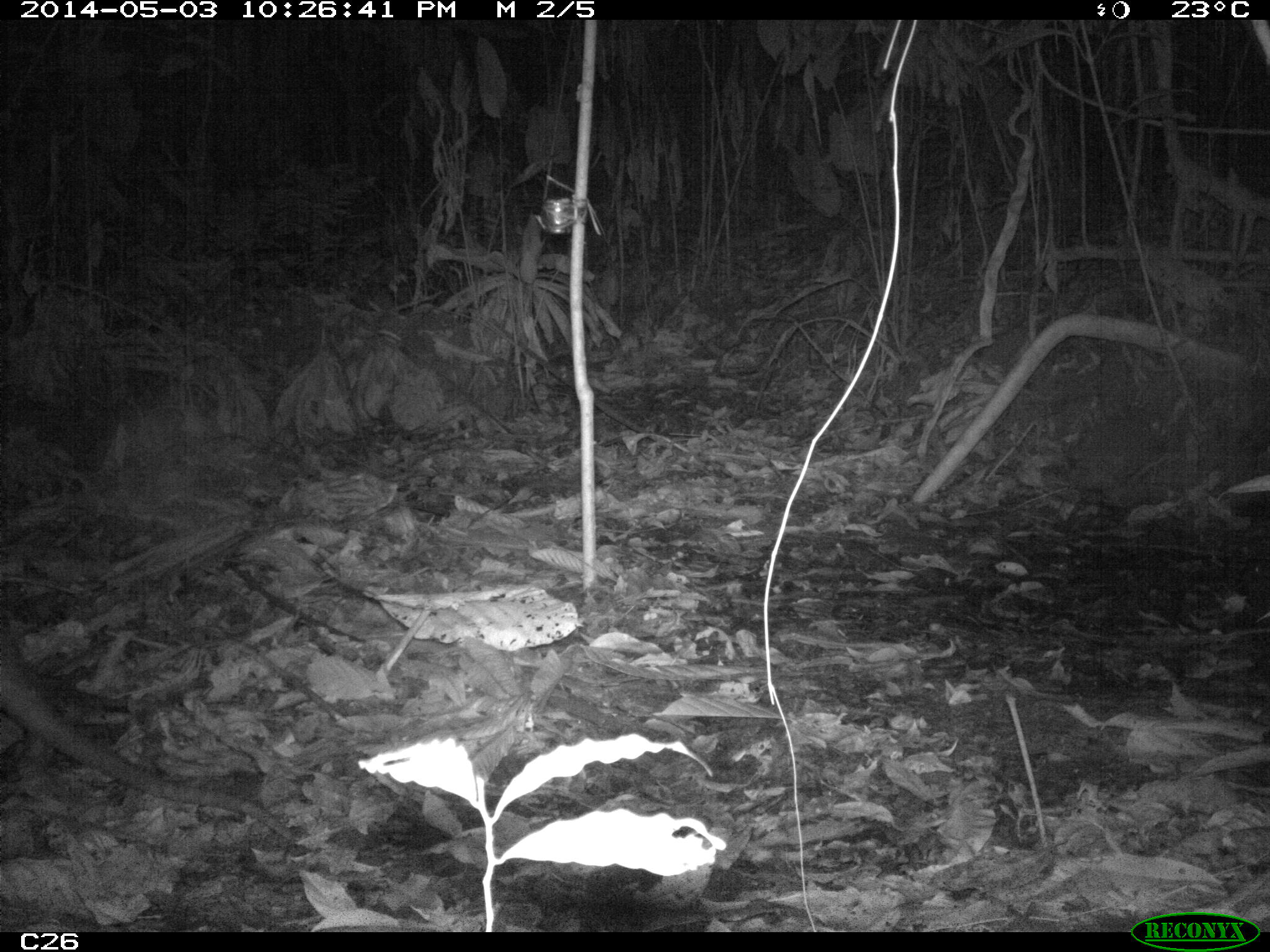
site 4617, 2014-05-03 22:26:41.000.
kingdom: Animalia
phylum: Chordata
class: Mammalia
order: Pilosa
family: Myrmecophagidae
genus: Tamandua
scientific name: Tamandua tetradactyla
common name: southern tamandua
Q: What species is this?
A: Tamandua tetradactyla (southern tamandua).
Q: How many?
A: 1.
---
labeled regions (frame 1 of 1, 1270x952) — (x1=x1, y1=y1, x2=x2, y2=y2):
tamandua tetradactyla: (x1=0, y1=619, x2=293, y2=842)